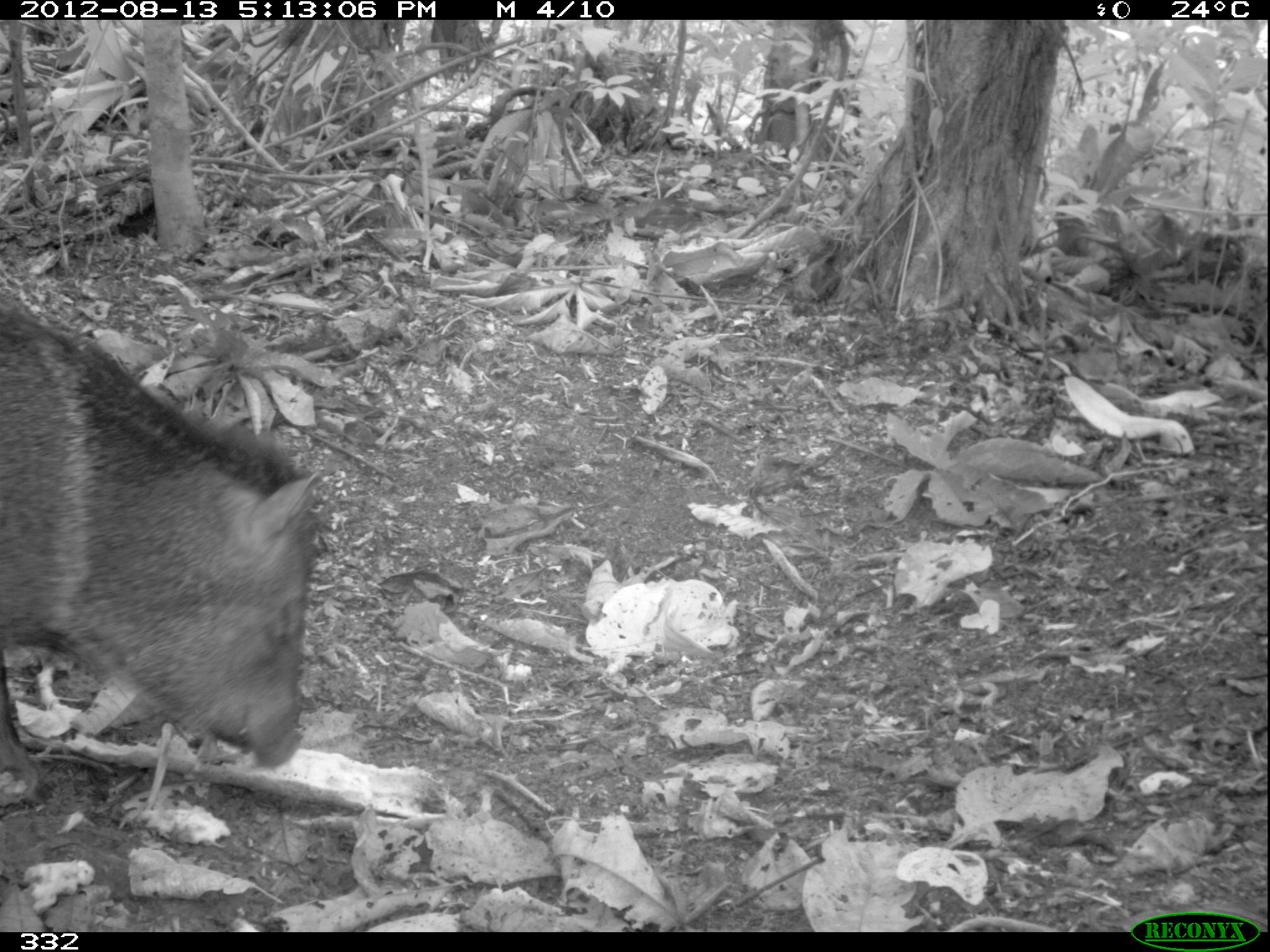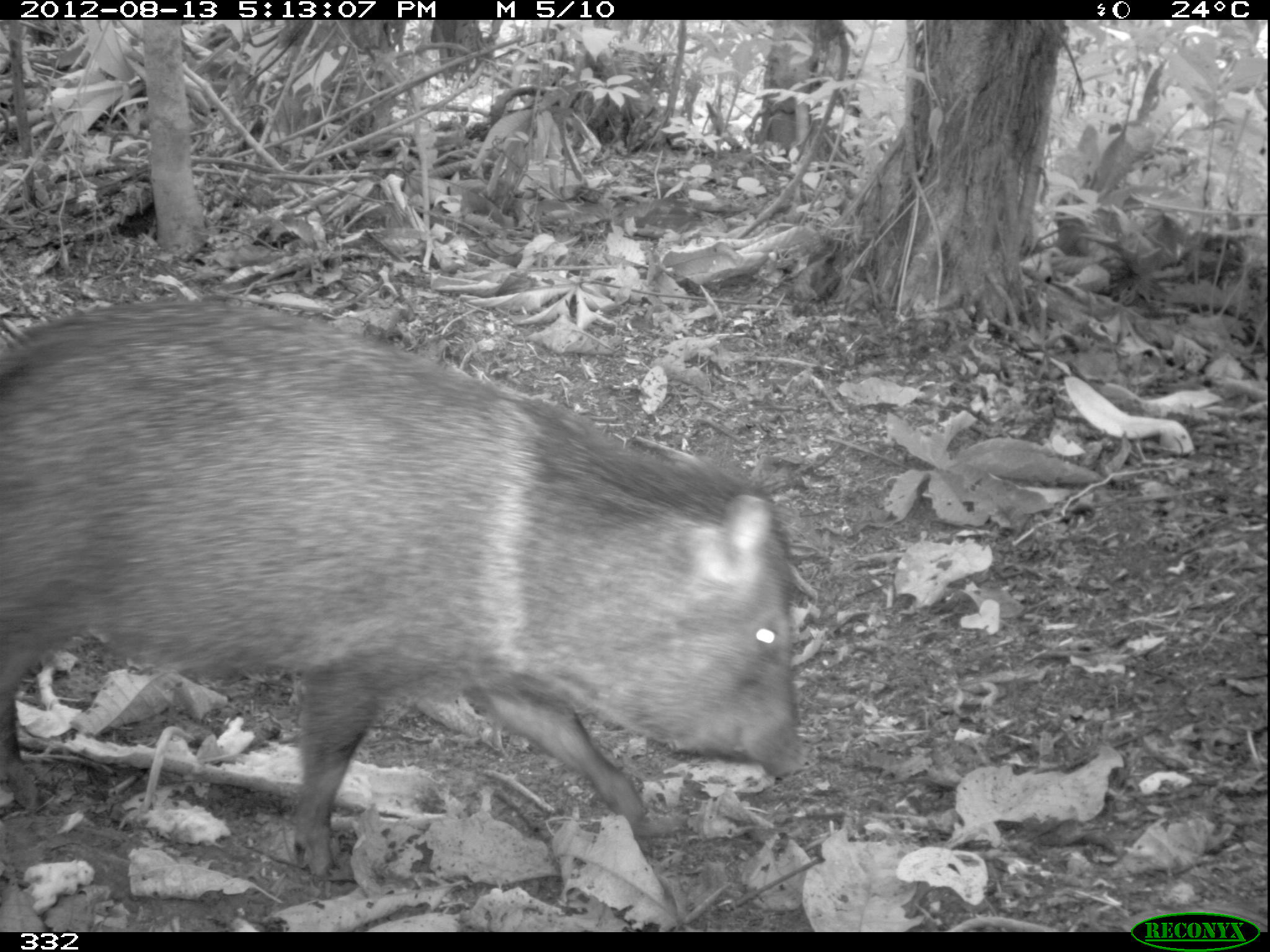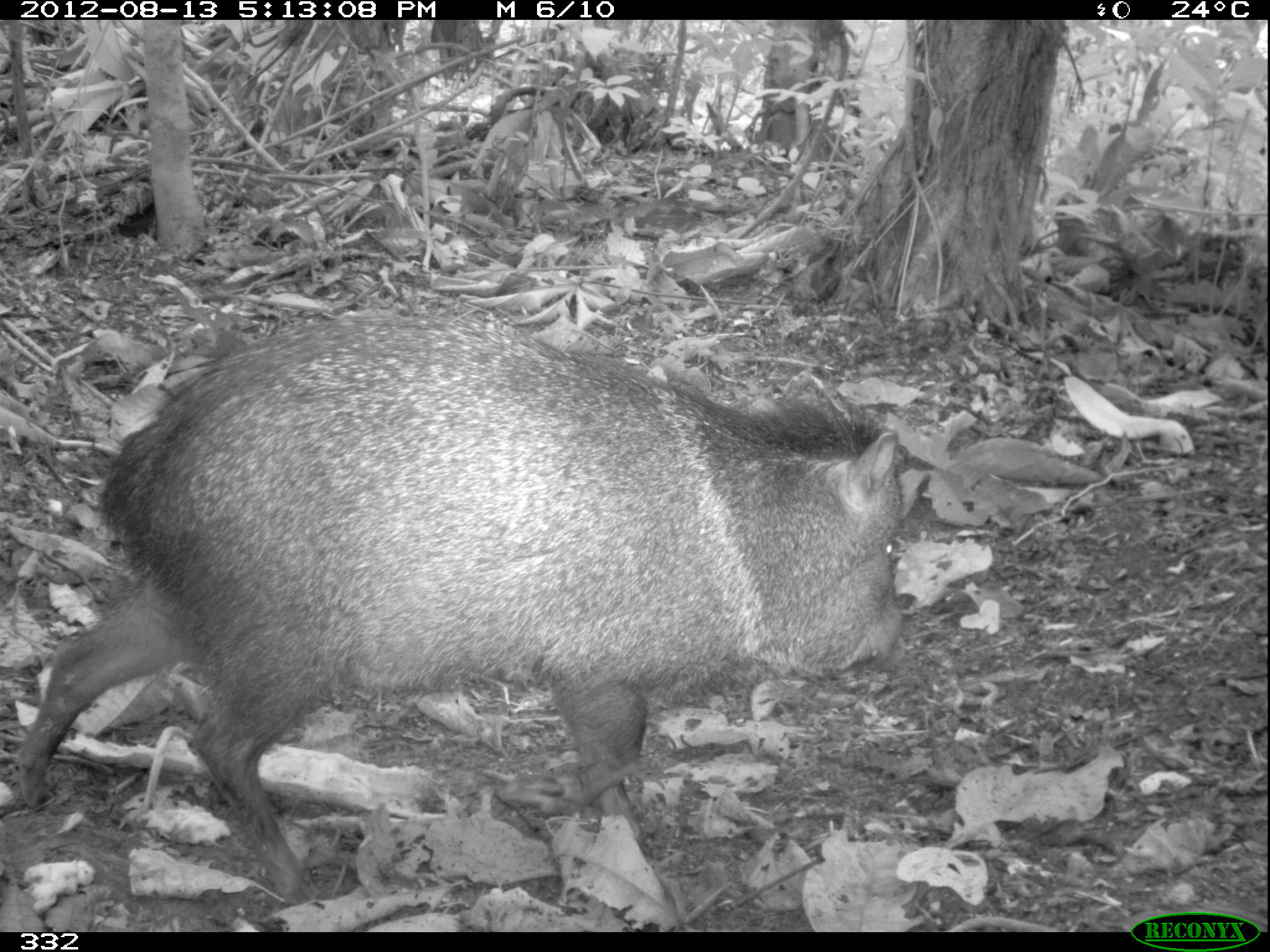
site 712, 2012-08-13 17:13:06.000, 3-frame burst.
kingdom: Animalia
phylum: Chordata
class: Mammalia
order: Artiodactyla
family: Tayassuidae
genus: Pecari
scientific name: Pecari tajacu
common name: collared peccary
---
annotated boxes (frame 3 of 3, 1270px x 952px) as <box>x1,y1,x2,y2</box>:
pecari tajacu: <box>6,310,908,908</box>